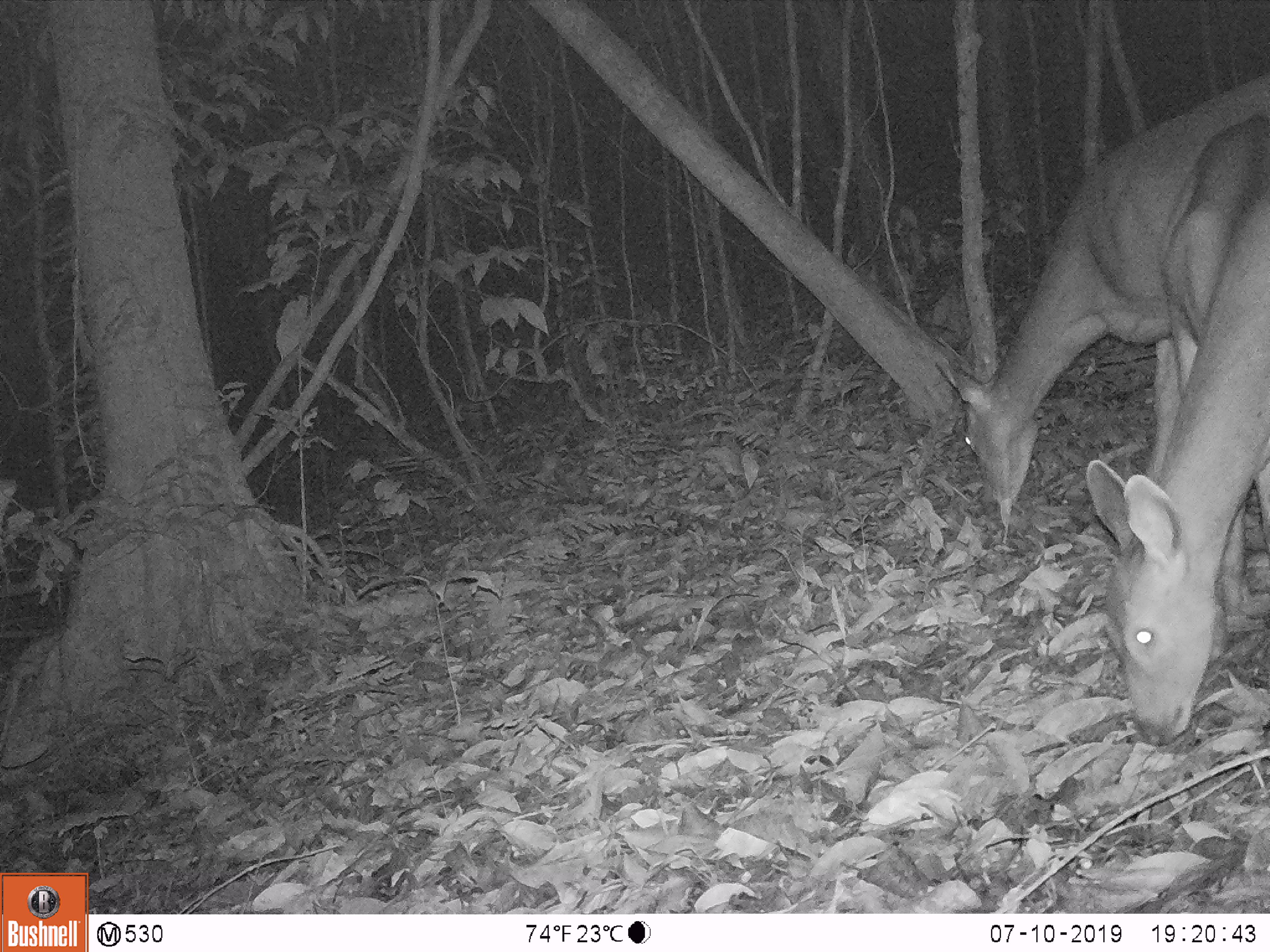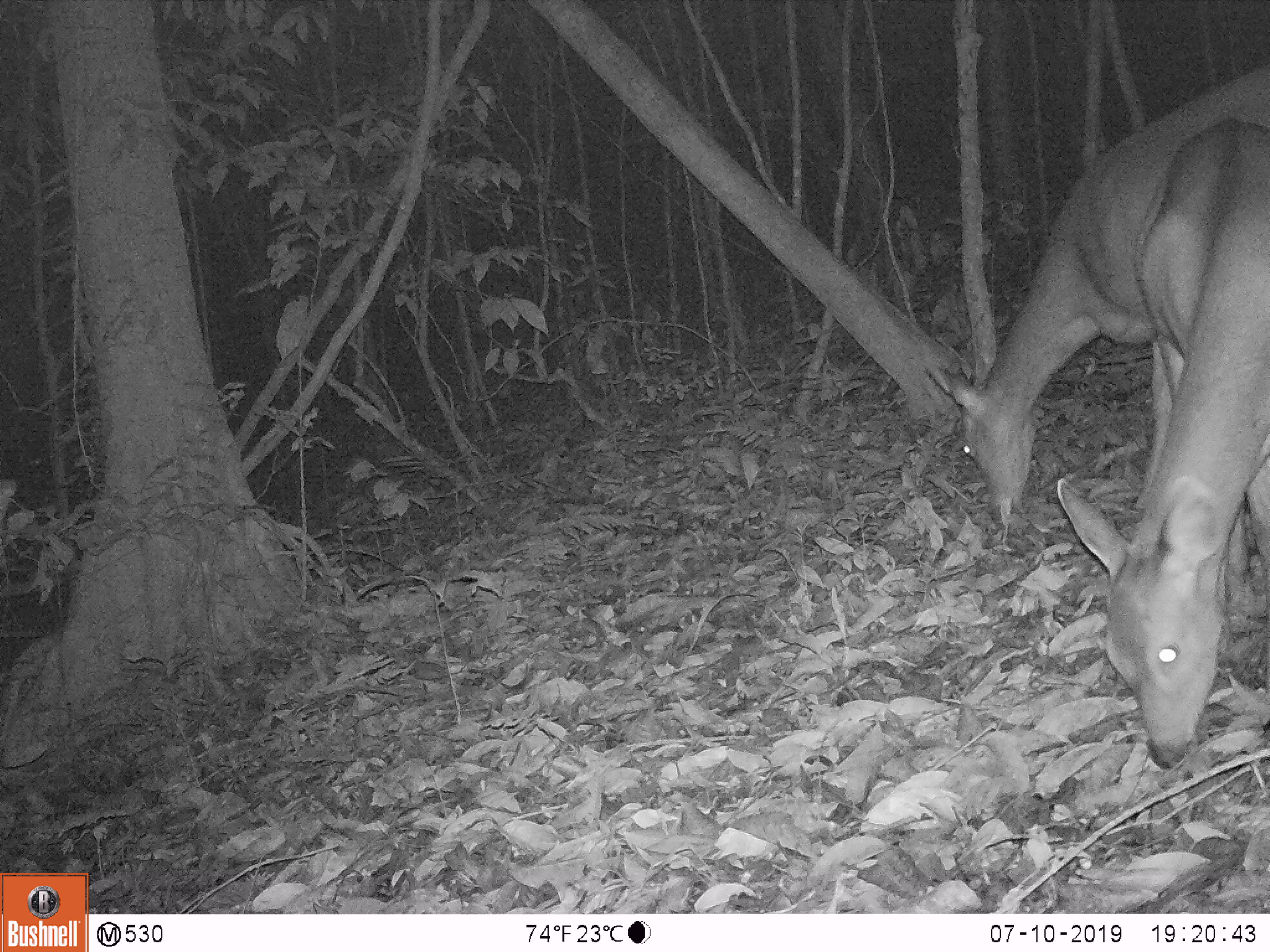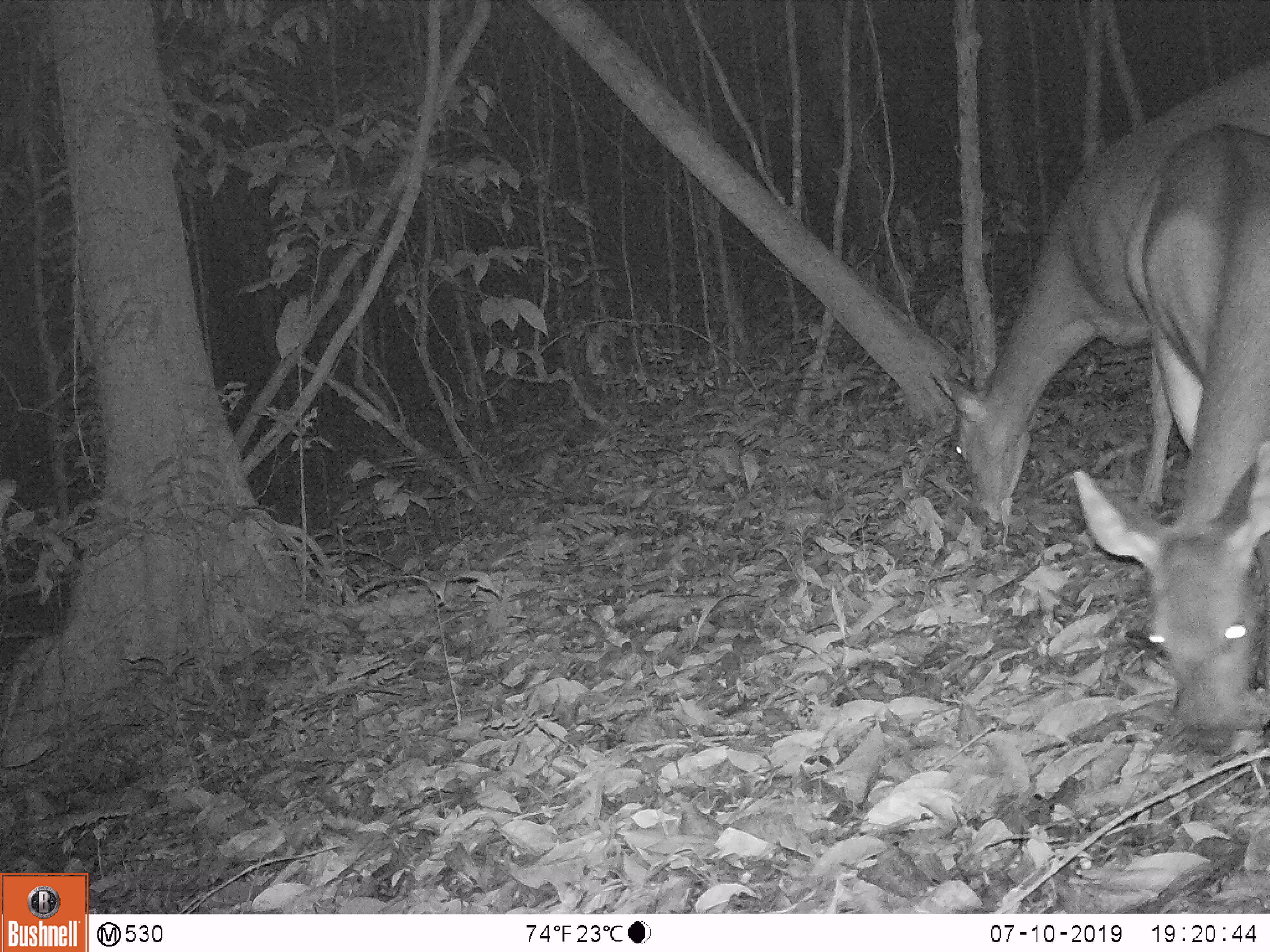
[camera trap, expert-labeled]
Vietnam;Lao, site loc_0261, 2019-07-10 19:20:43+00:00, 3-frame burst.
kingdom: Animalia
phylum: Chordata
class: Mammalia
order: Artiodactyla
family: Cervidae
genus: Rusa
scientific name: Rusa unicolor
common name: sambar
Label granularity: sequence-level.